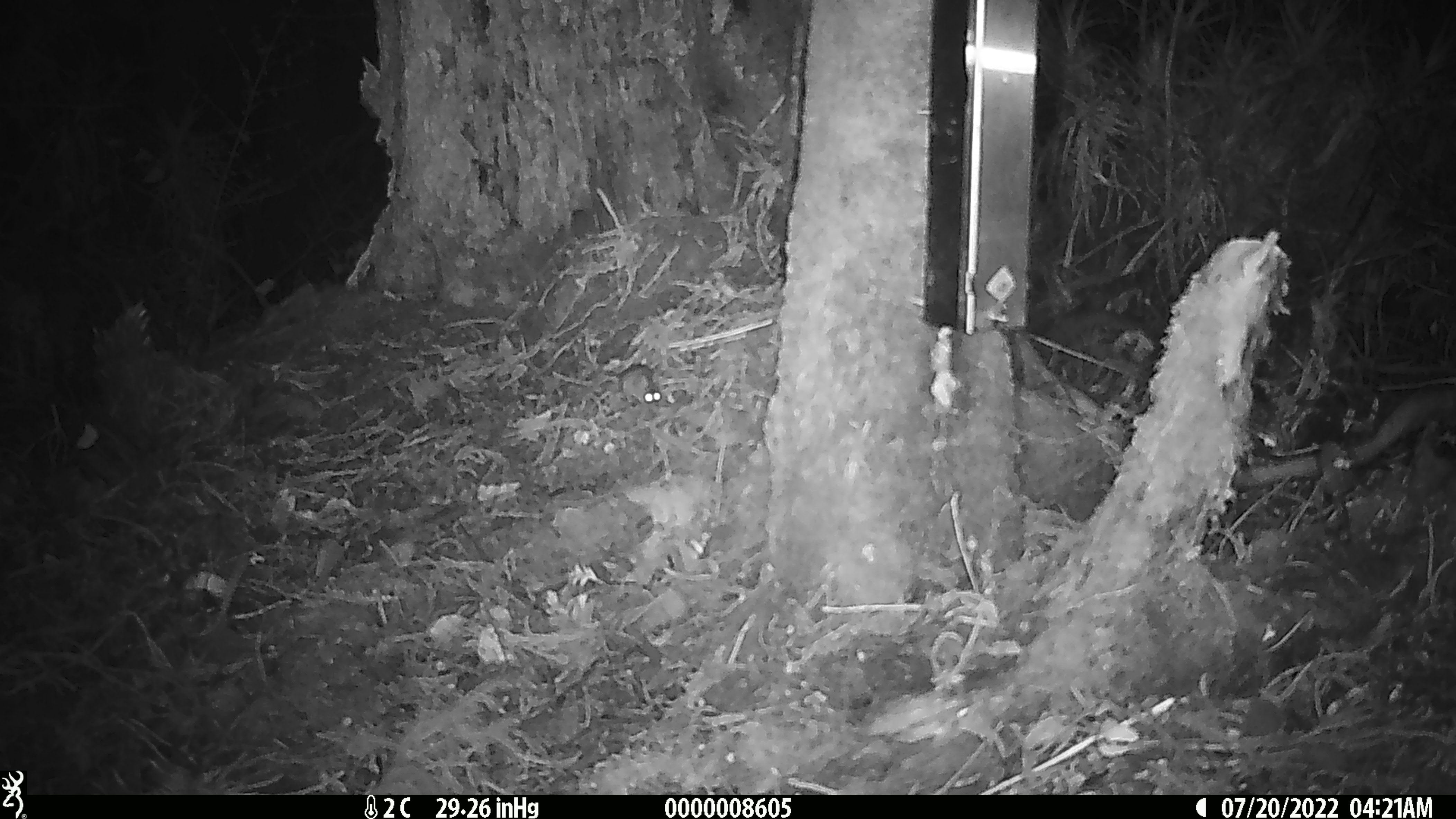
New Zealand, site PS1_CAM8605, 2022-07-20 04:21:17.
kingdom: Animalia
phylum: Chordata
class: Mammalia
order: Rodentia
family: Muridae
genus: Mus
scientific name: Mus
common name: mouse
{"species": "mouse (Mus)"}